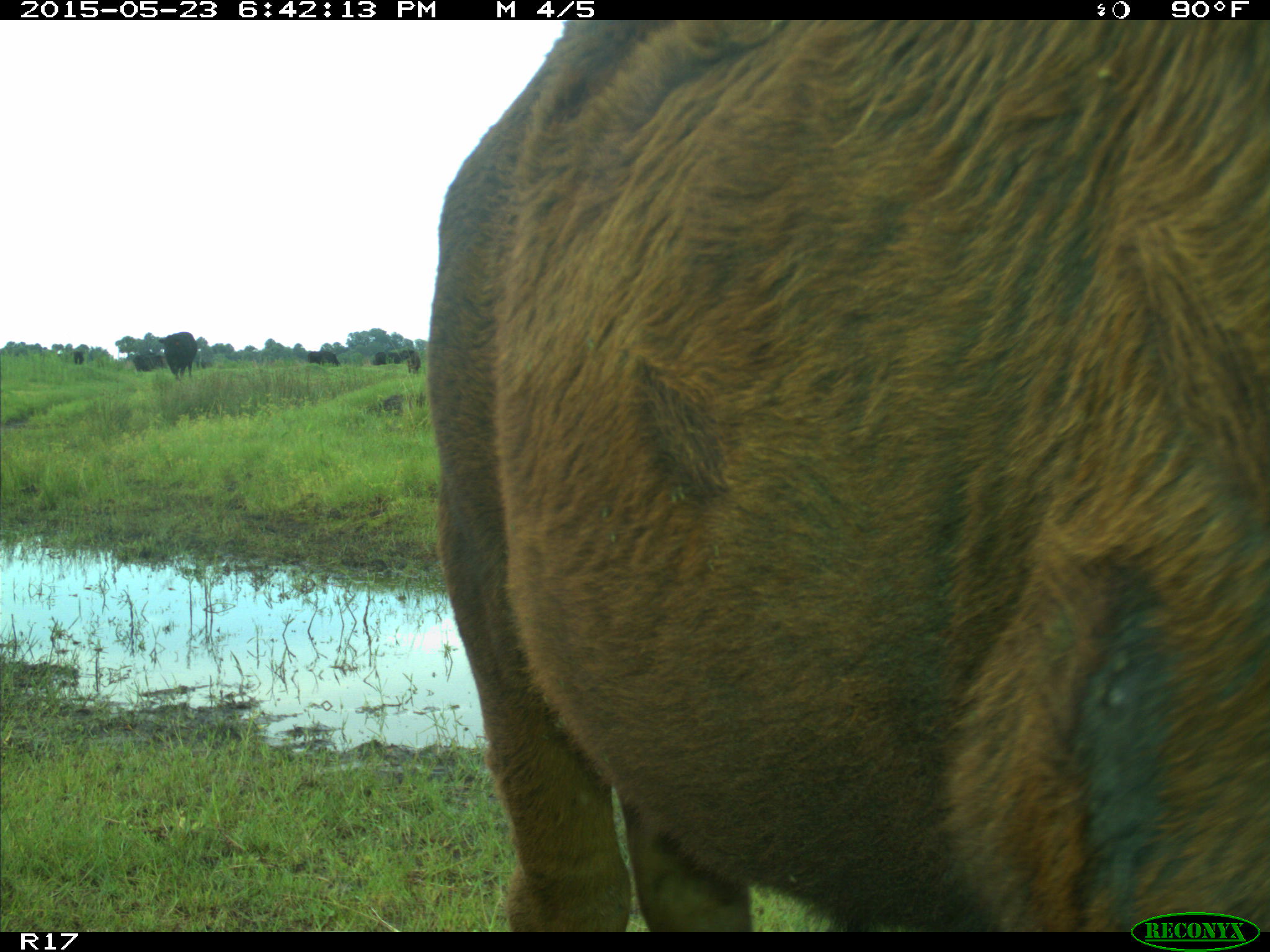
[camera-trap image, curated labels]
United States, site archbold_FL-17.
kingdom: Animalia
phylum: Chordata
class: Mammalia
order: Artiodactyla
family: Bovidae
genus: Bos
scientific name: Bos taurus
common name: domestic cow